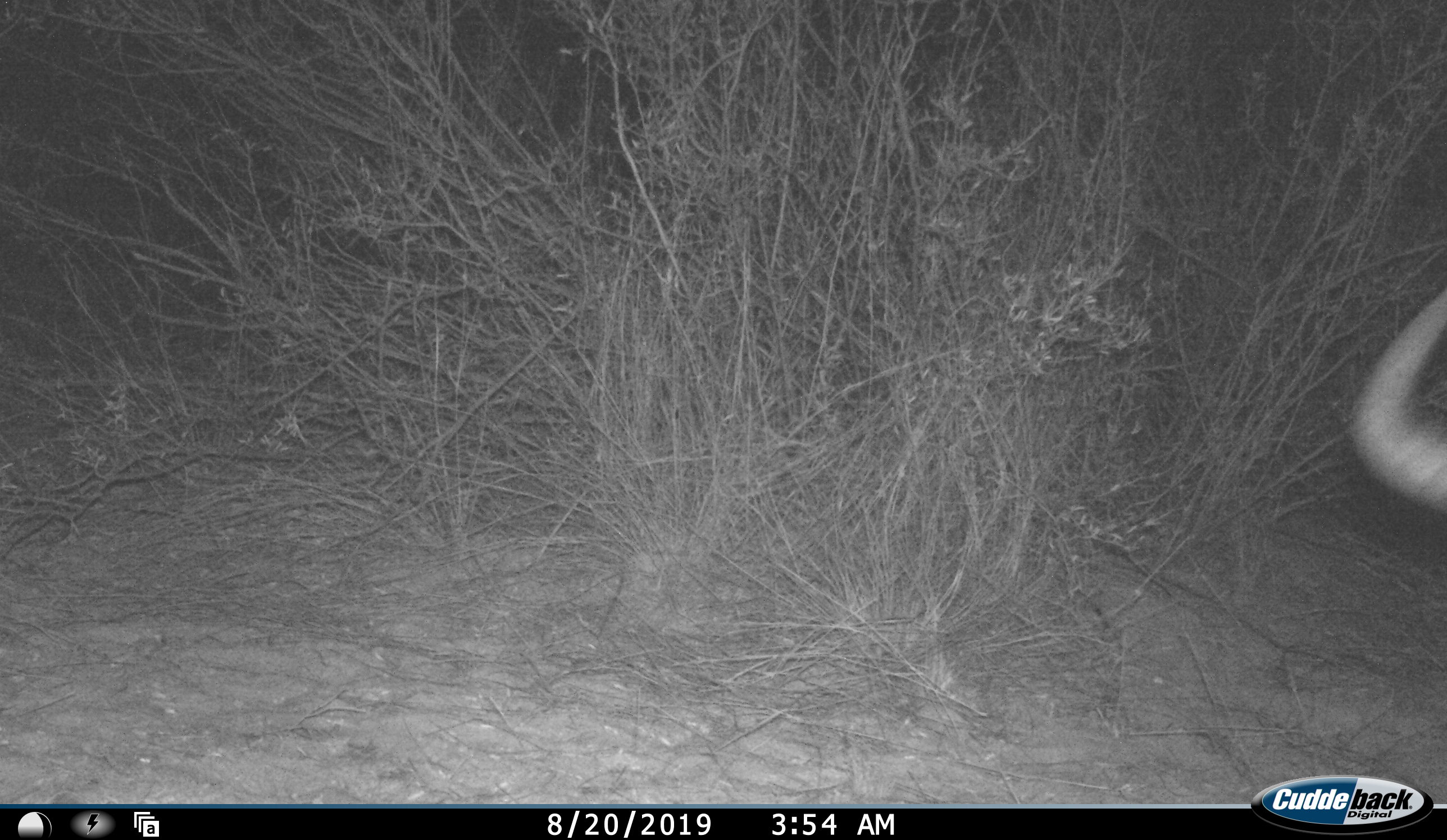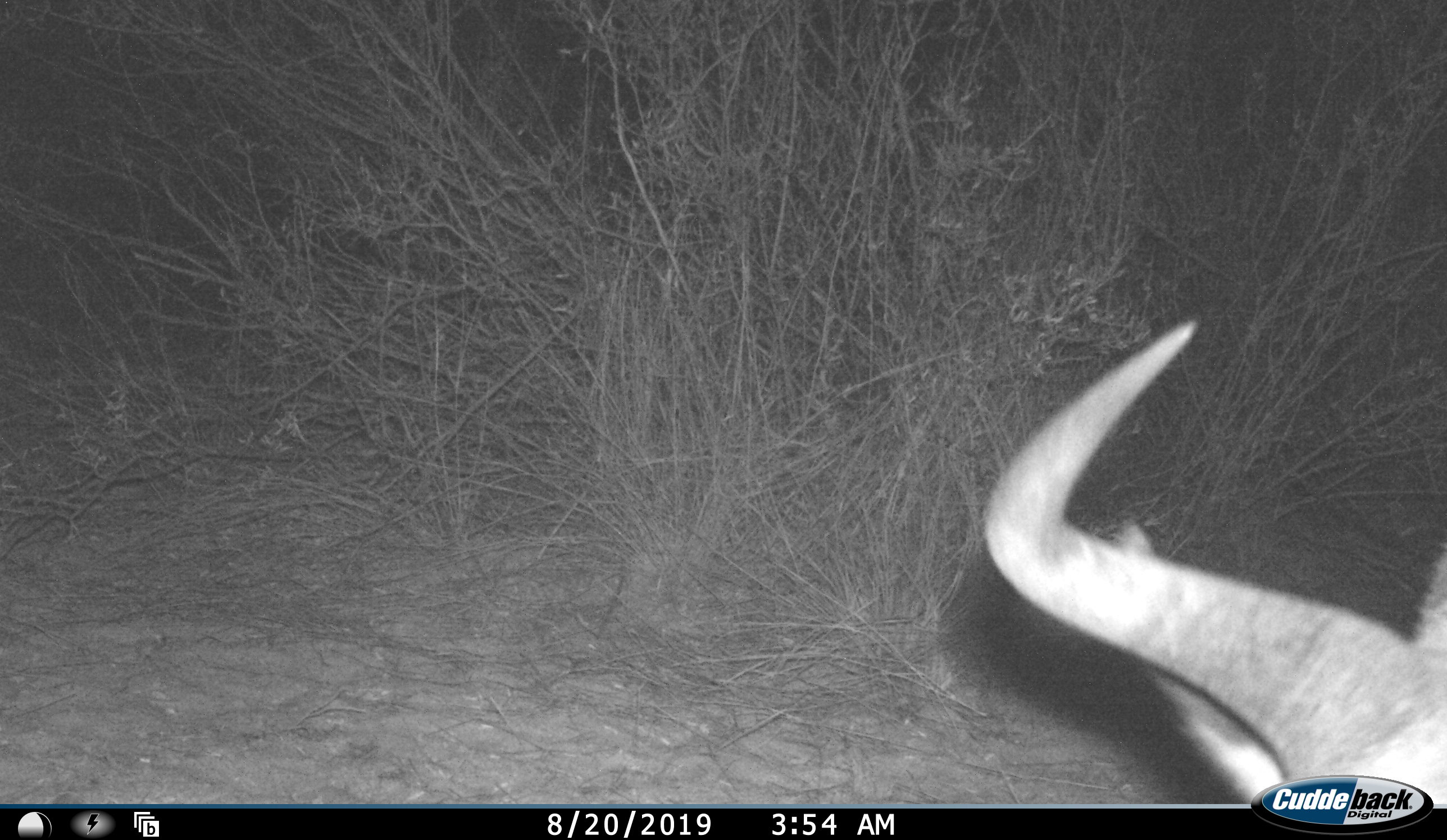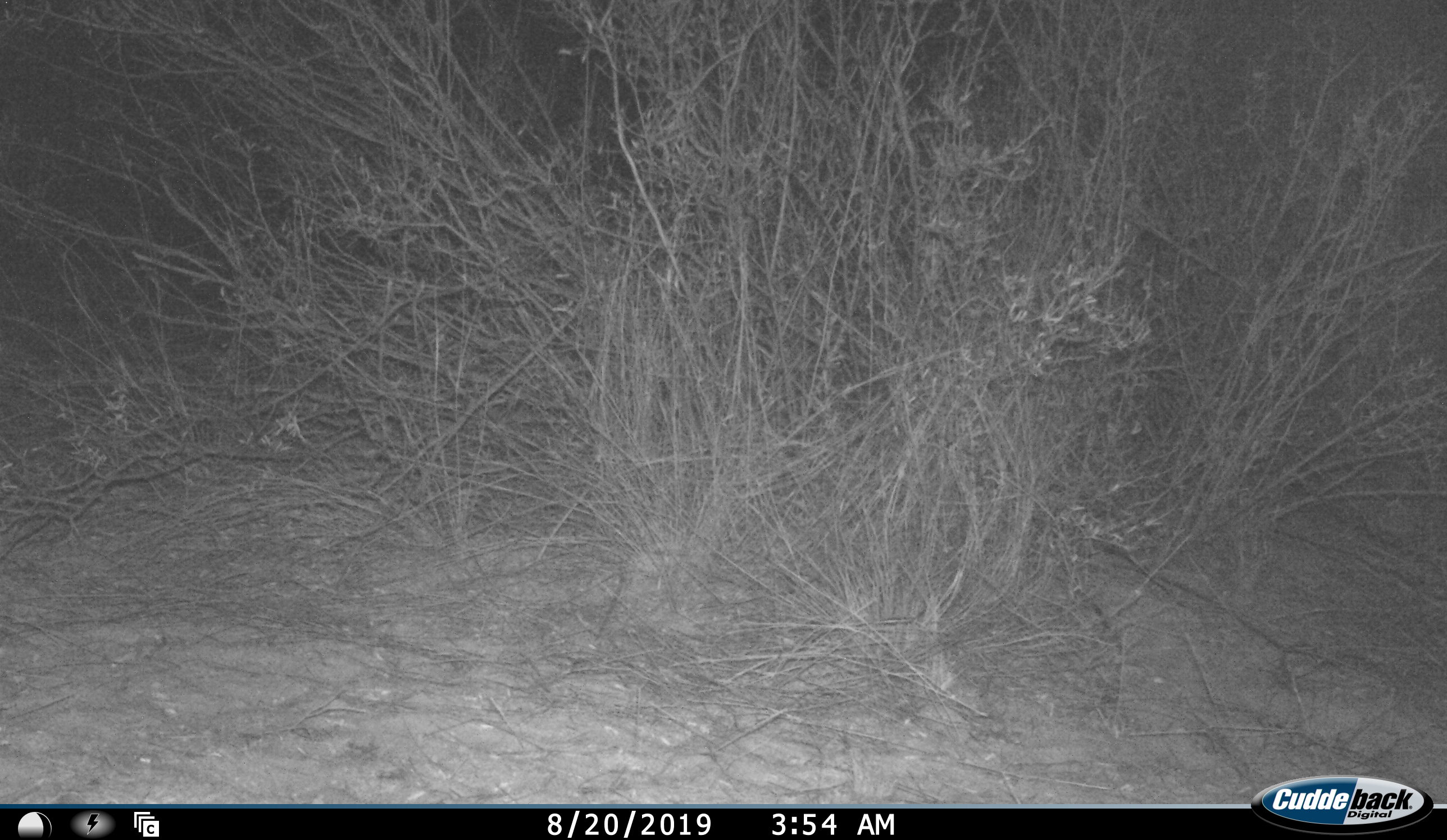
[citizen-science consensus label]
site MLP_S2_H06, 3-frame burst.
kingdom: Animalia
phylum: Chordata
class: Mammalia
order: Artiodactyla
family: Bovidae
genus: Connochaetes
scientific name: Connochaetes taurinus taurinus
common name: blue wildebeest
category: wildebeestblue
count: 1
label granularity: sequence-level